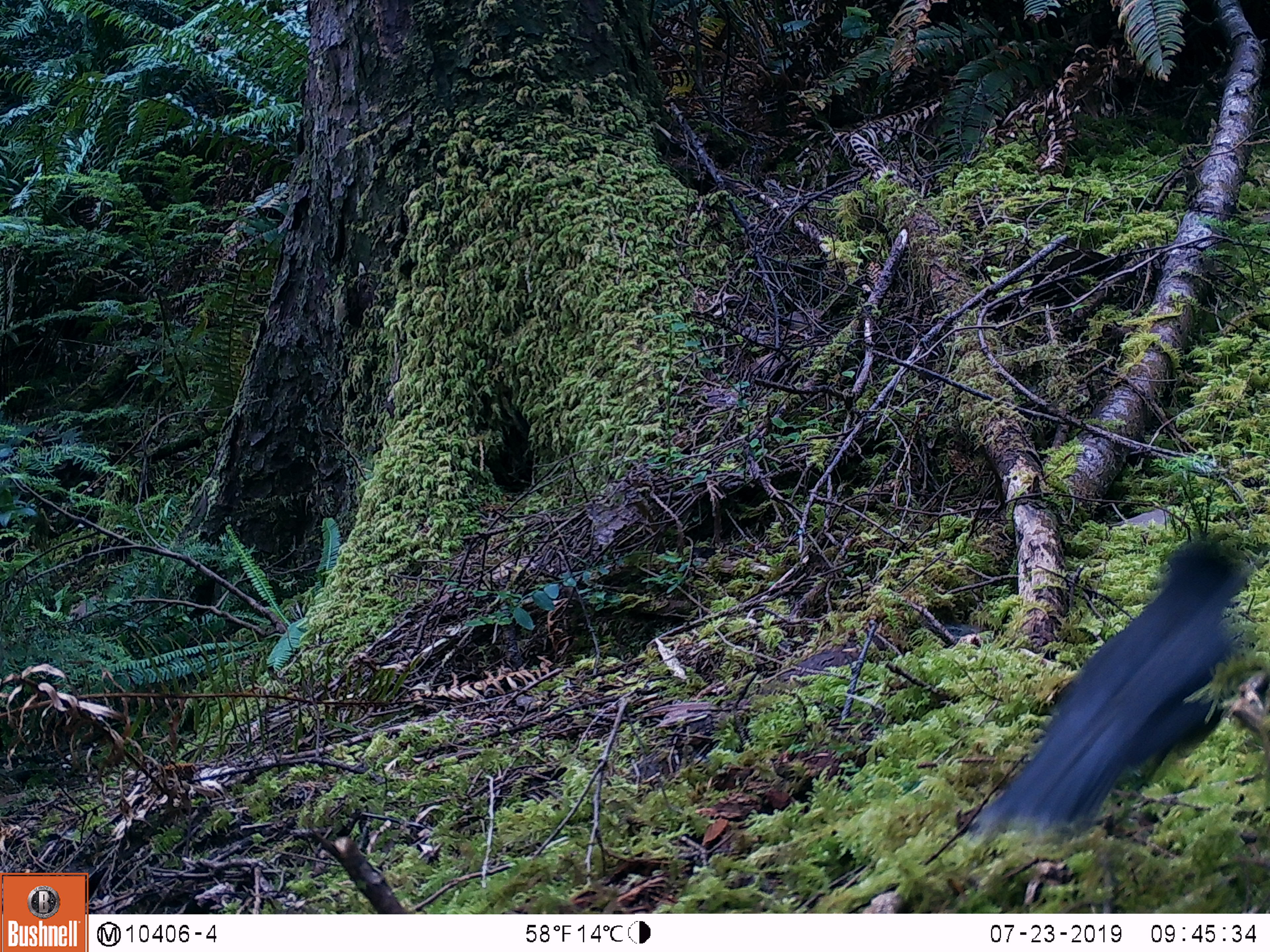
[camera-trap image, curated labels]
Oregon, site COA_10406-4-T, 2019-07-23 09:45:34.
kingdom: Animalia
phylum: Chordata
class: Aves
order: Passeriformes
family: Corvidae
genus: Cyanocitta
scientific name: Cyanocitta stelleri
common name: steller's jay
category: stellers jay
Stellers jay (steller's jay) (Cyanocitta stelleri).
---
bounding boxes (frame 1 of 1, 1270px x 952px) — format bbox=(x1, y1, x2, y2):
stellers jay: bbox=(991, 535, 1256, 829)